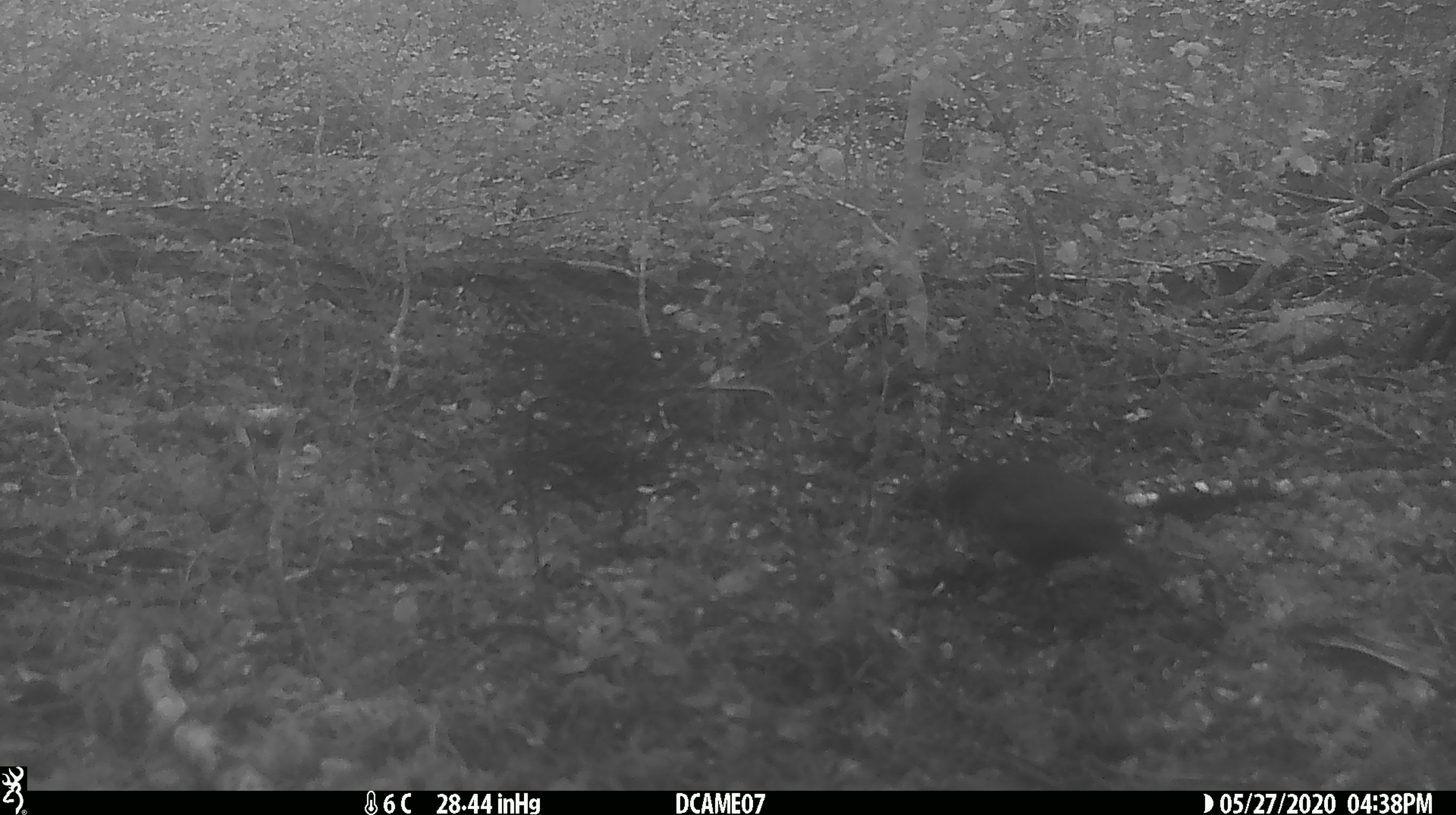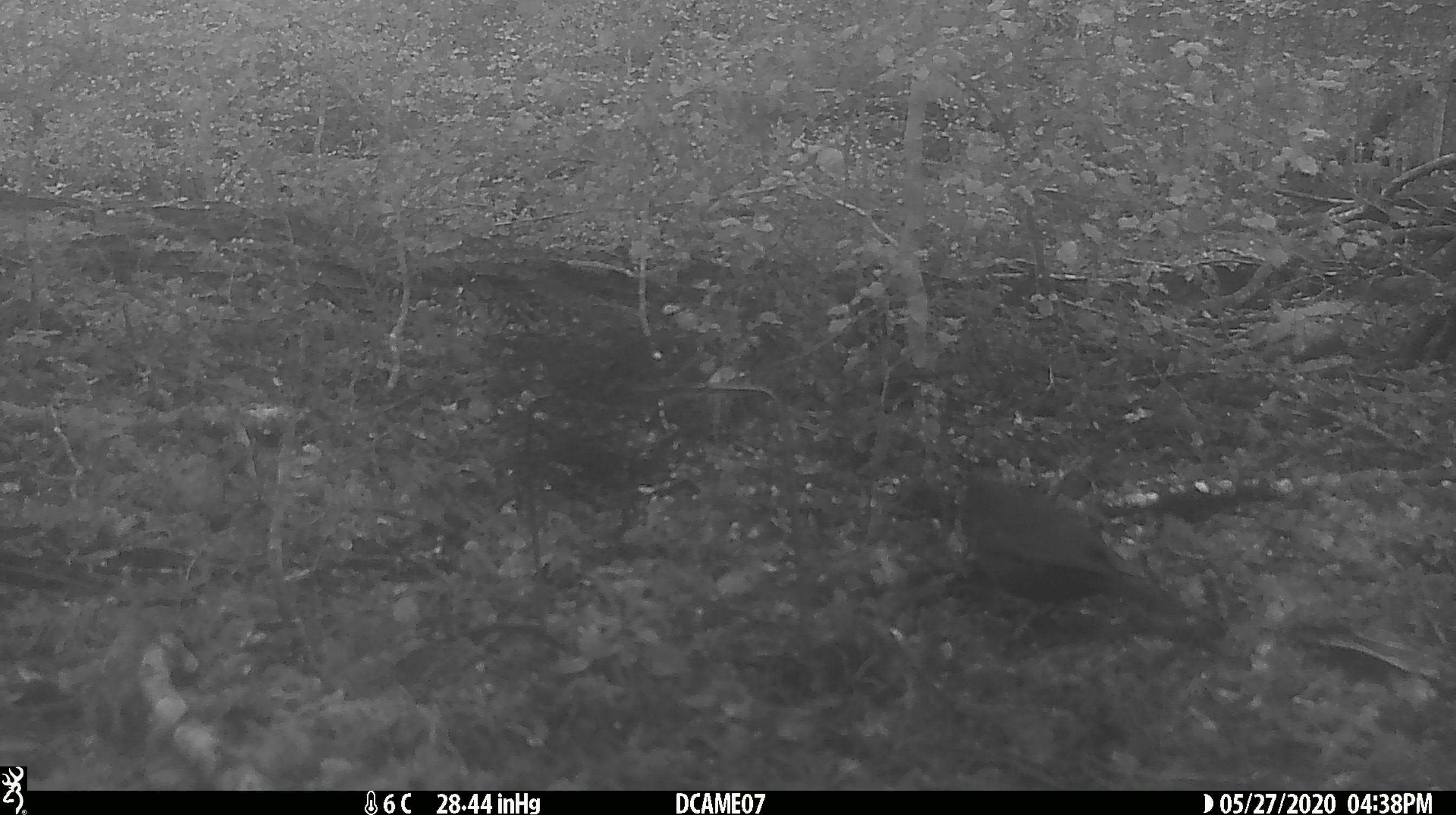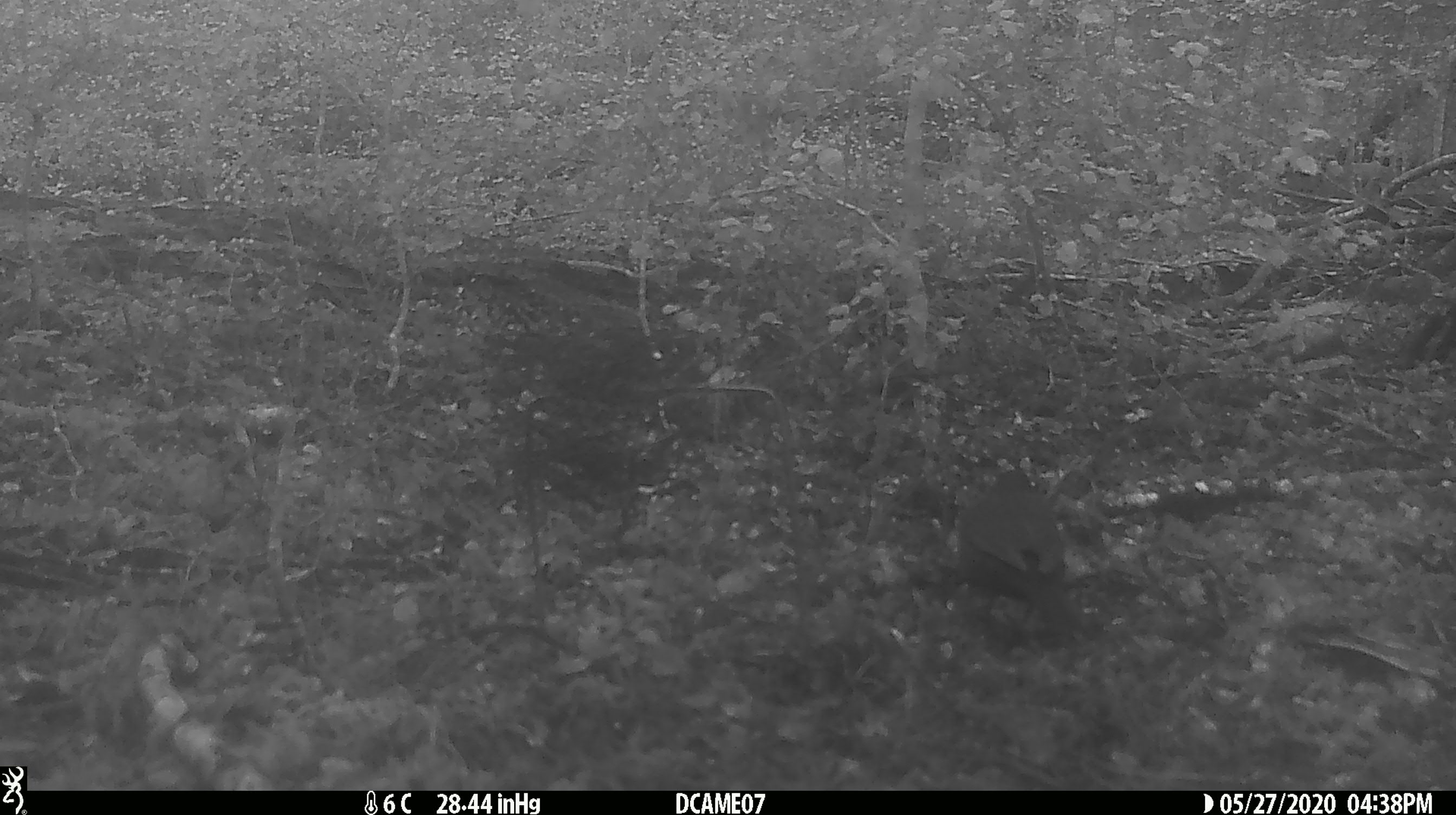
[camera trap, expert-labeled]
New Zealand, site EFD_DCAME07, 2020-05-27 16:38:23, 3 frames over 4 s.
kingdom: Animalia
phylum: Chordata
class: Aves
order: Passeriformes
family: Turdidae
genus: Turdus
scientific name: Turdus merula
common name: eurasian blackbird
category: blackbird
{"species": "blackbird (eurasian blackbird) (Turdus merula)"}